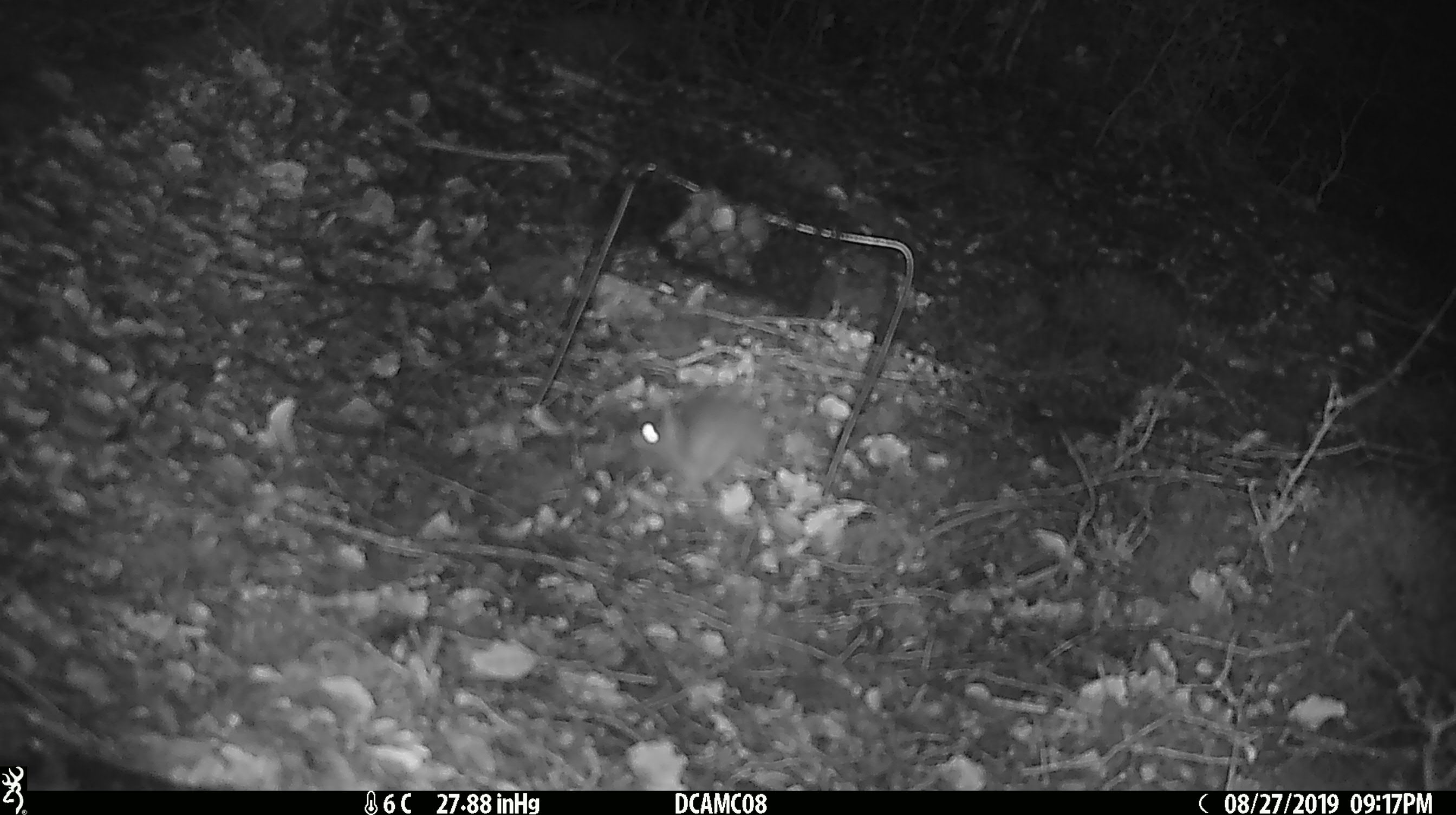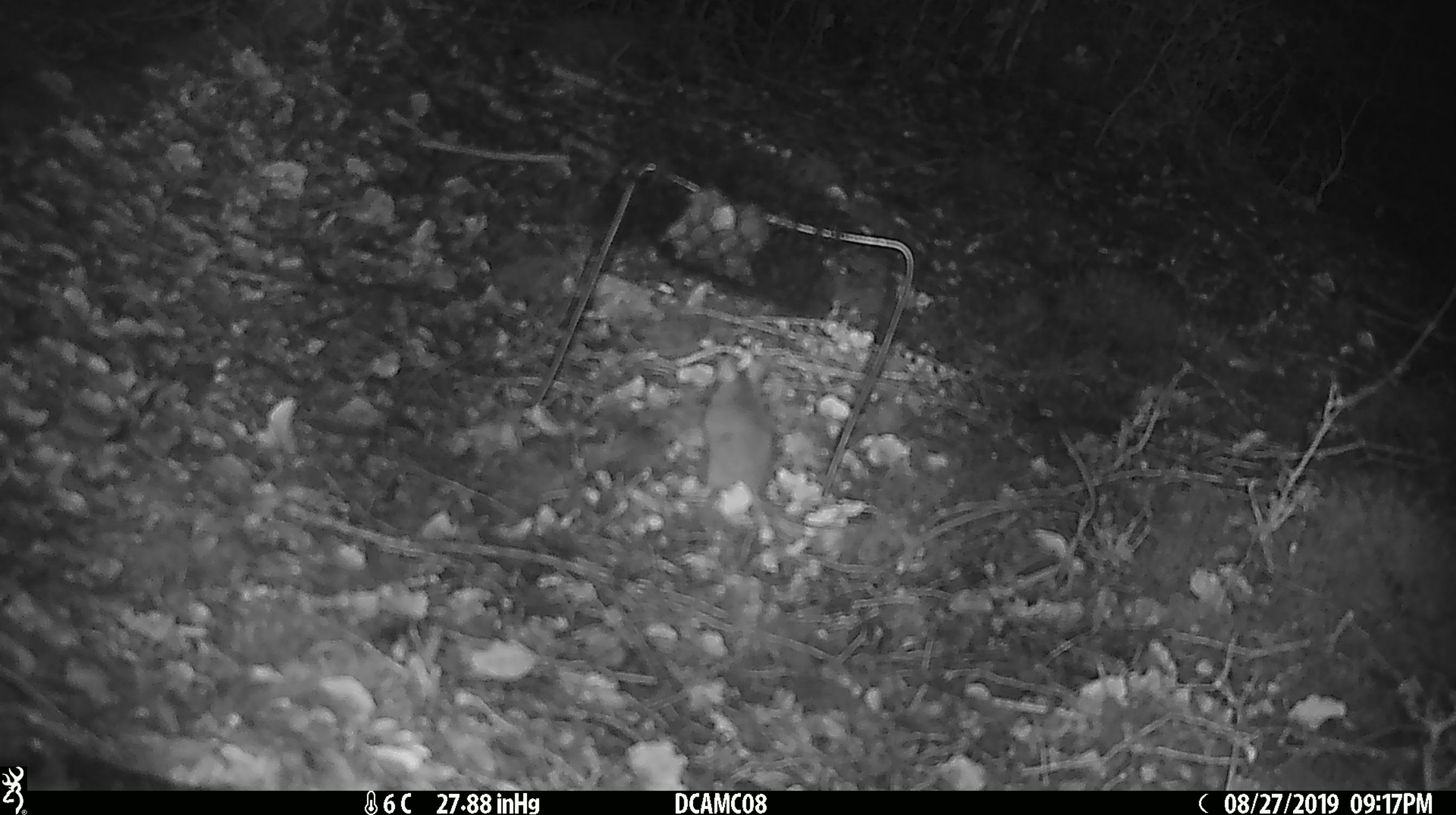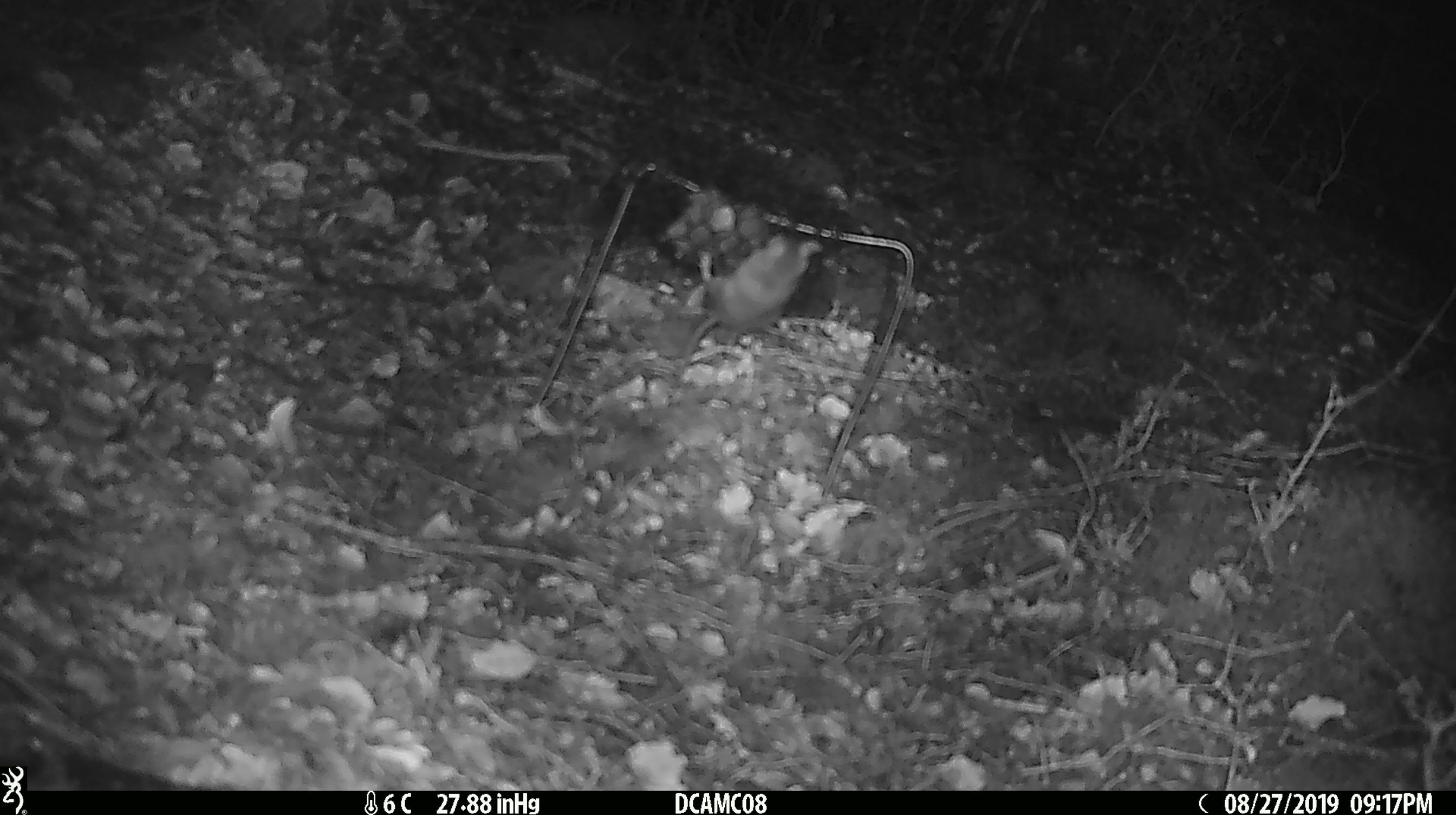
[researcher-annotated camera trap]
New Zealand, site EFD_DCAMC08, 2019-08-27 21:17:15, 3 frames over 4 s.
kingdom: Animalia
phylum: Chordata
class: Mammalia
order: Rodentia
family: Muridae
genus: Mus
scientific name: Mus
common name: mouse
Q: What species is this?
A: Mouse (Mus).